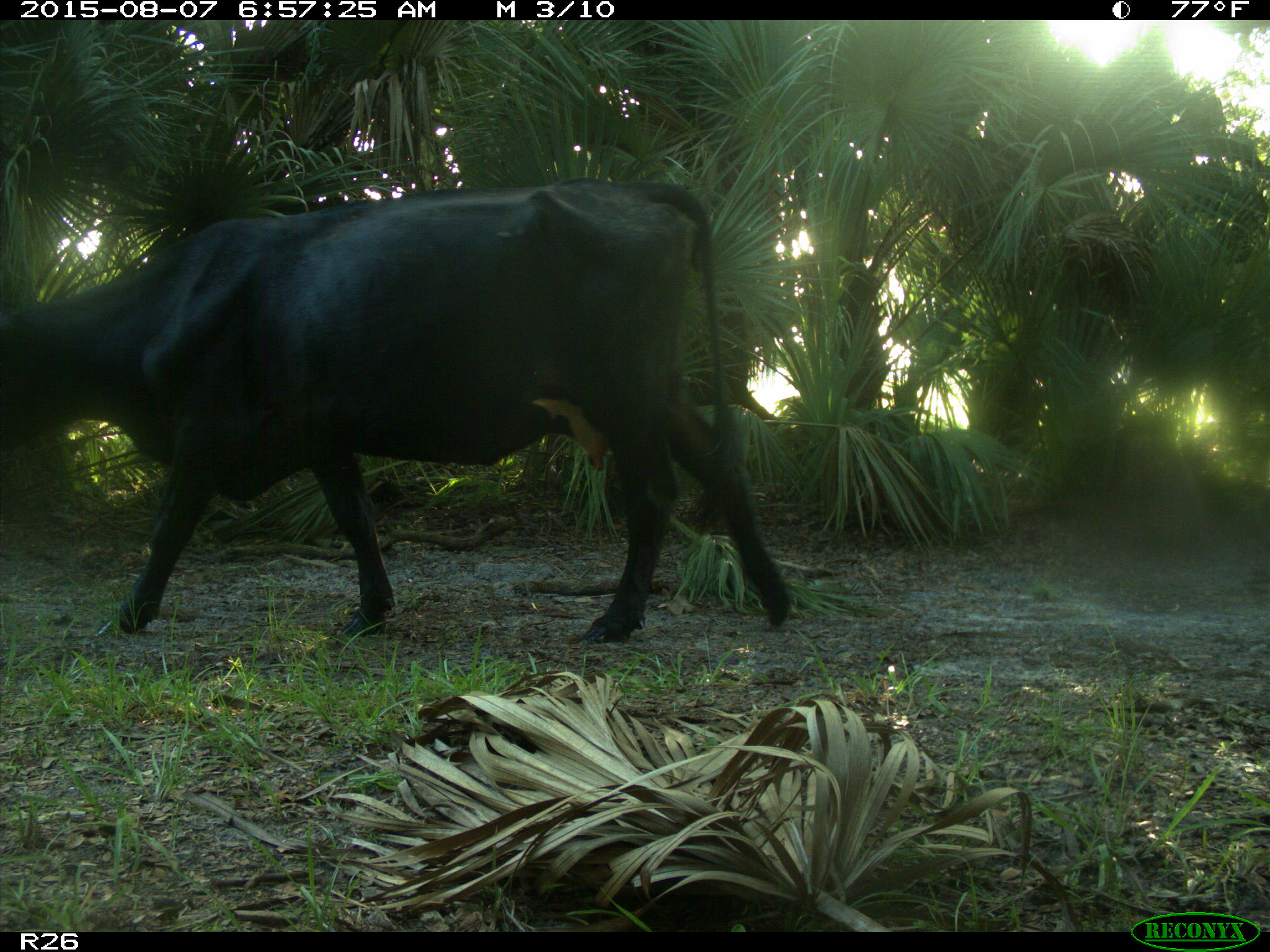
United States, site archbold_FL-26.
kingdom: Animalia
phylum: Chordata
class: Mammalia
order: Artiodactyla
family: Bovidae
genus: Bos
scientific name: Bos taurus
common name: domestic cow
Bos taurus (domestic cow).